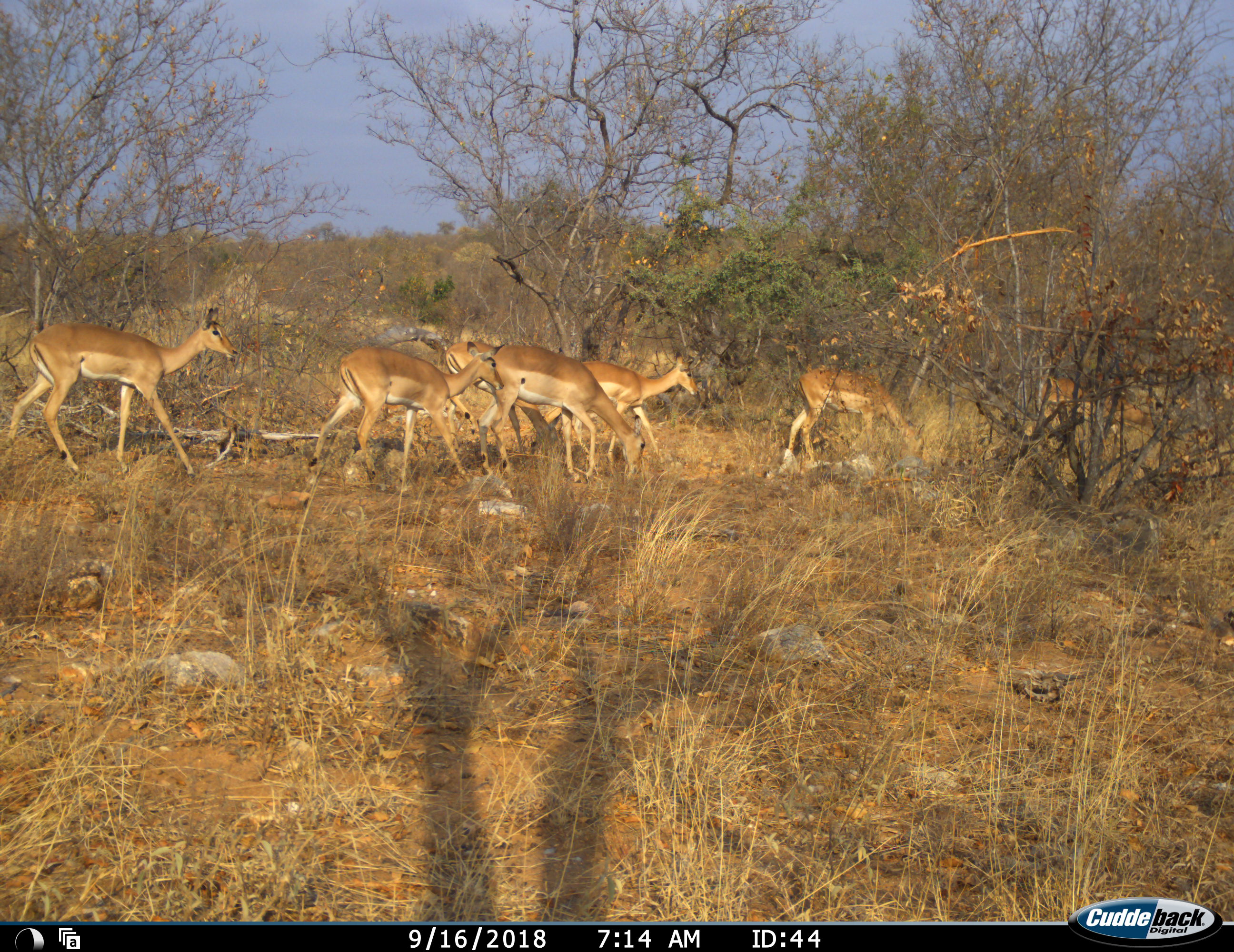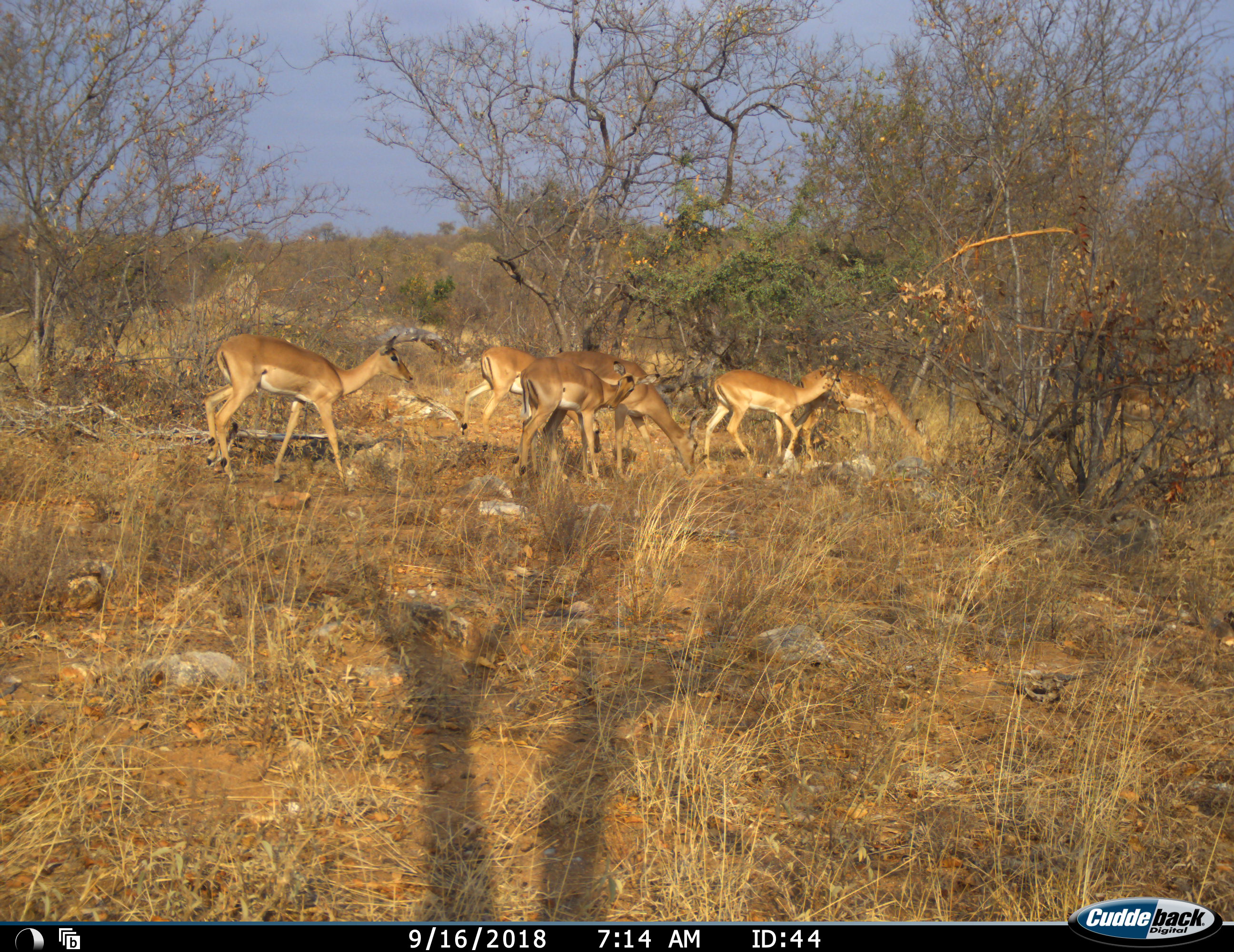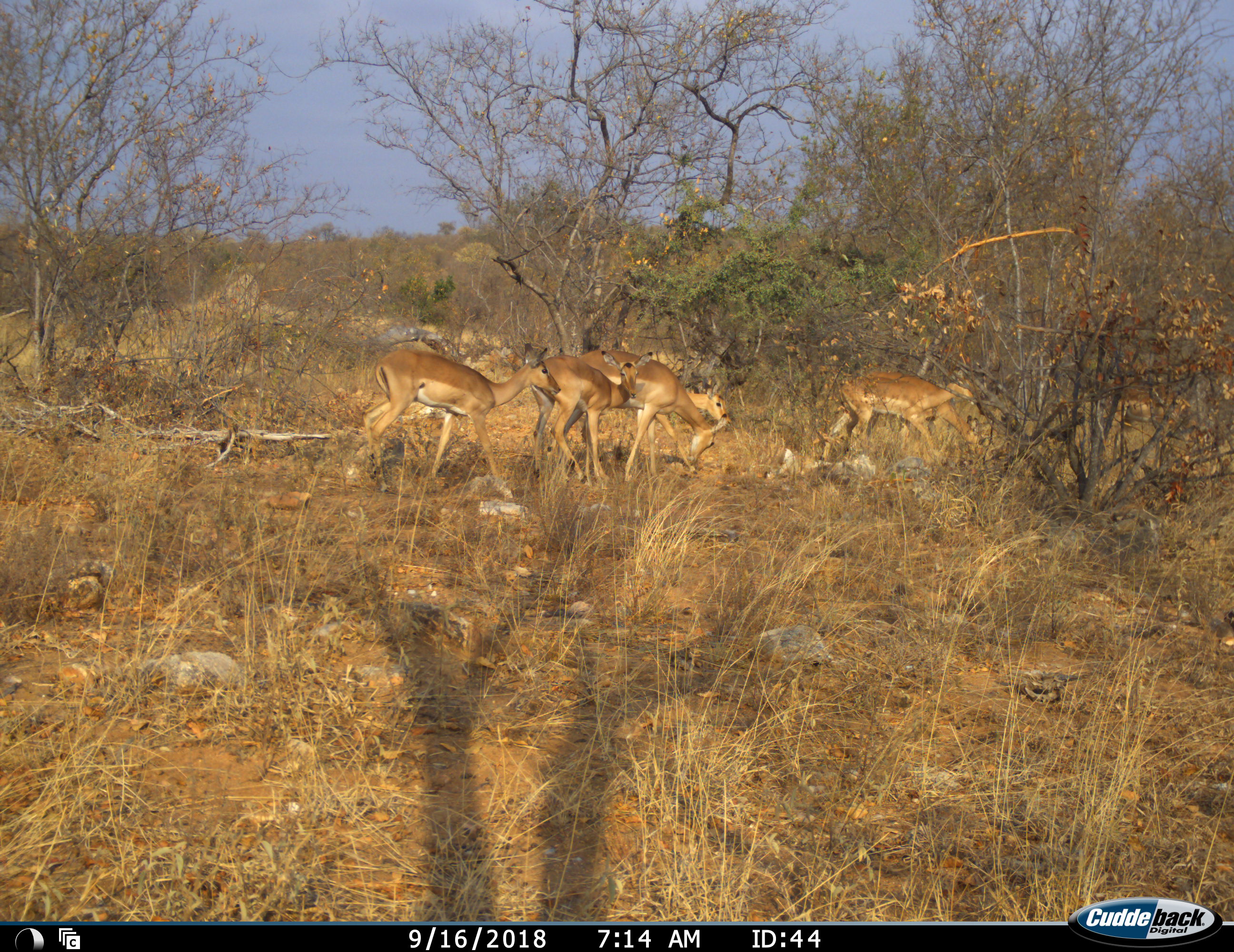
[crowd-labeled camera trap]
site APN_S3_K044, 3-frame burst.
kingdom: Animalia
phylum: Chordata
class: Mammalia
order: Artiodactyla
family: Bovidae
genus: Aepyceros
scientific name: Aepyceros melampus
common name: impala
Impala (Aepyceros melampus), count 7. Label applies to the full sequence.